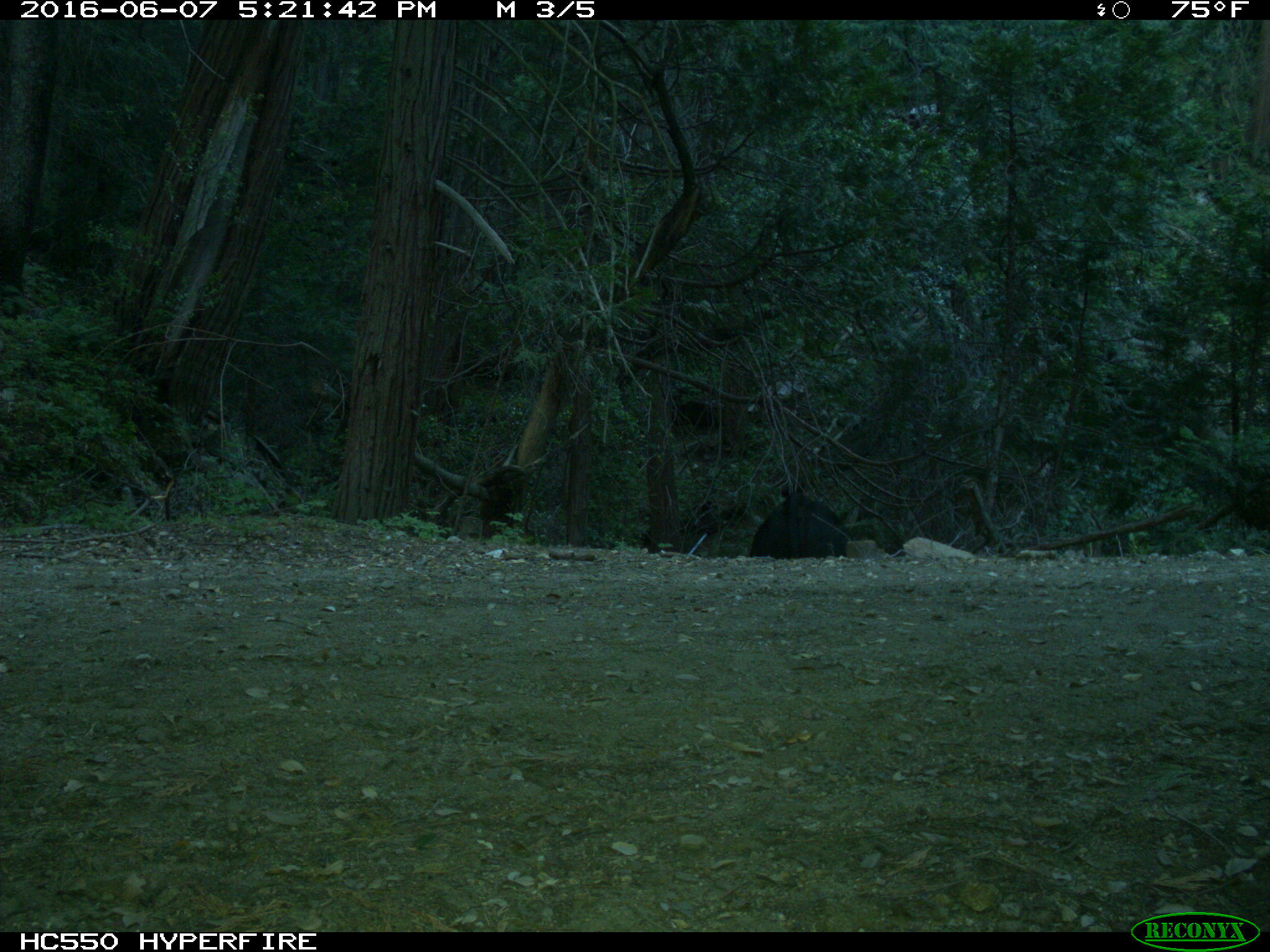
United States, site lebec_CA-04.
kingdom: Animalia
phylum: Chordata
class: Mammalia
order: Artiodactyla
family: Bovidae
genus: Bos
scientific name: Bos taurus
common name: domestic cow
Bos taurus (domestic cow).